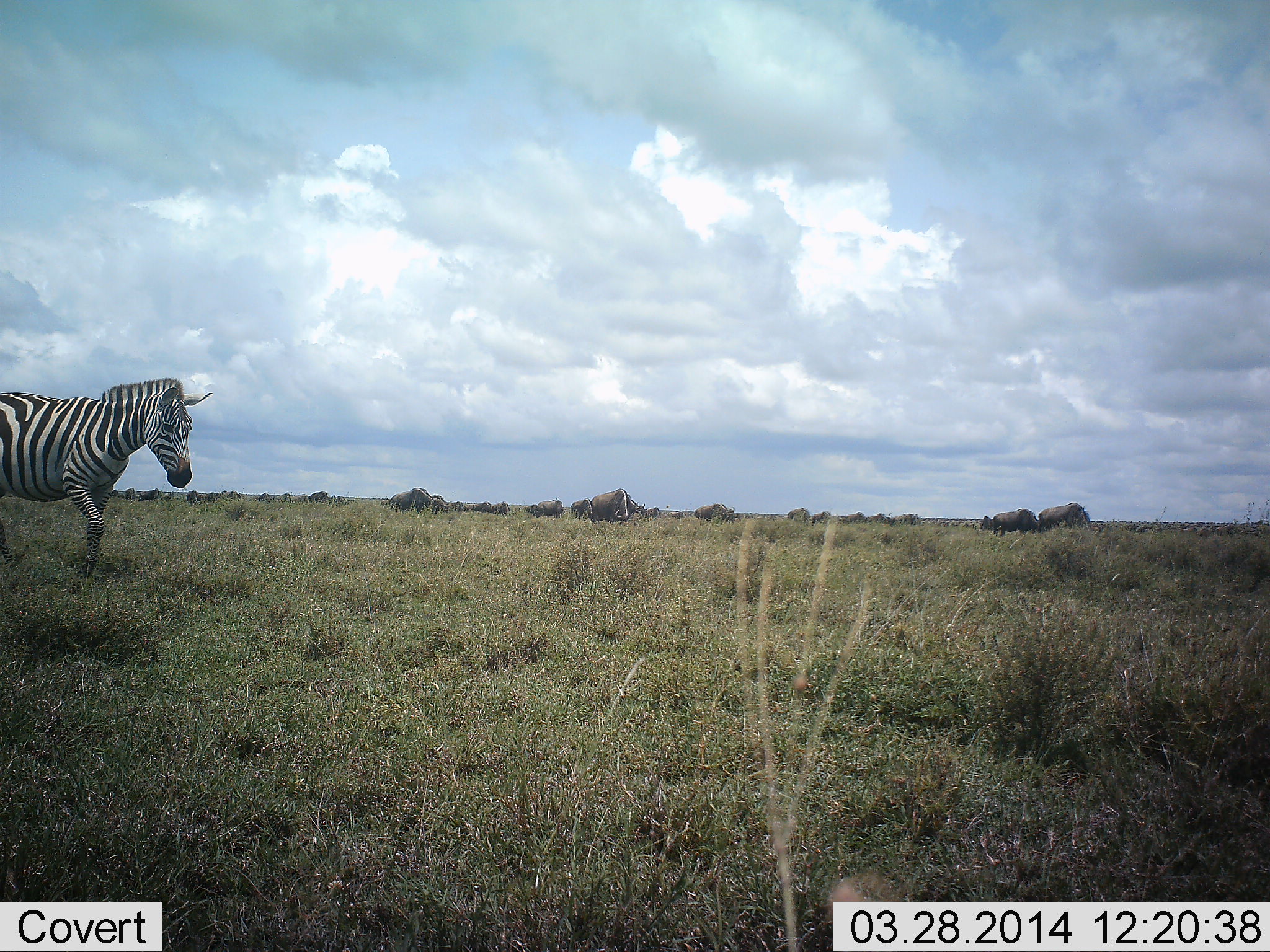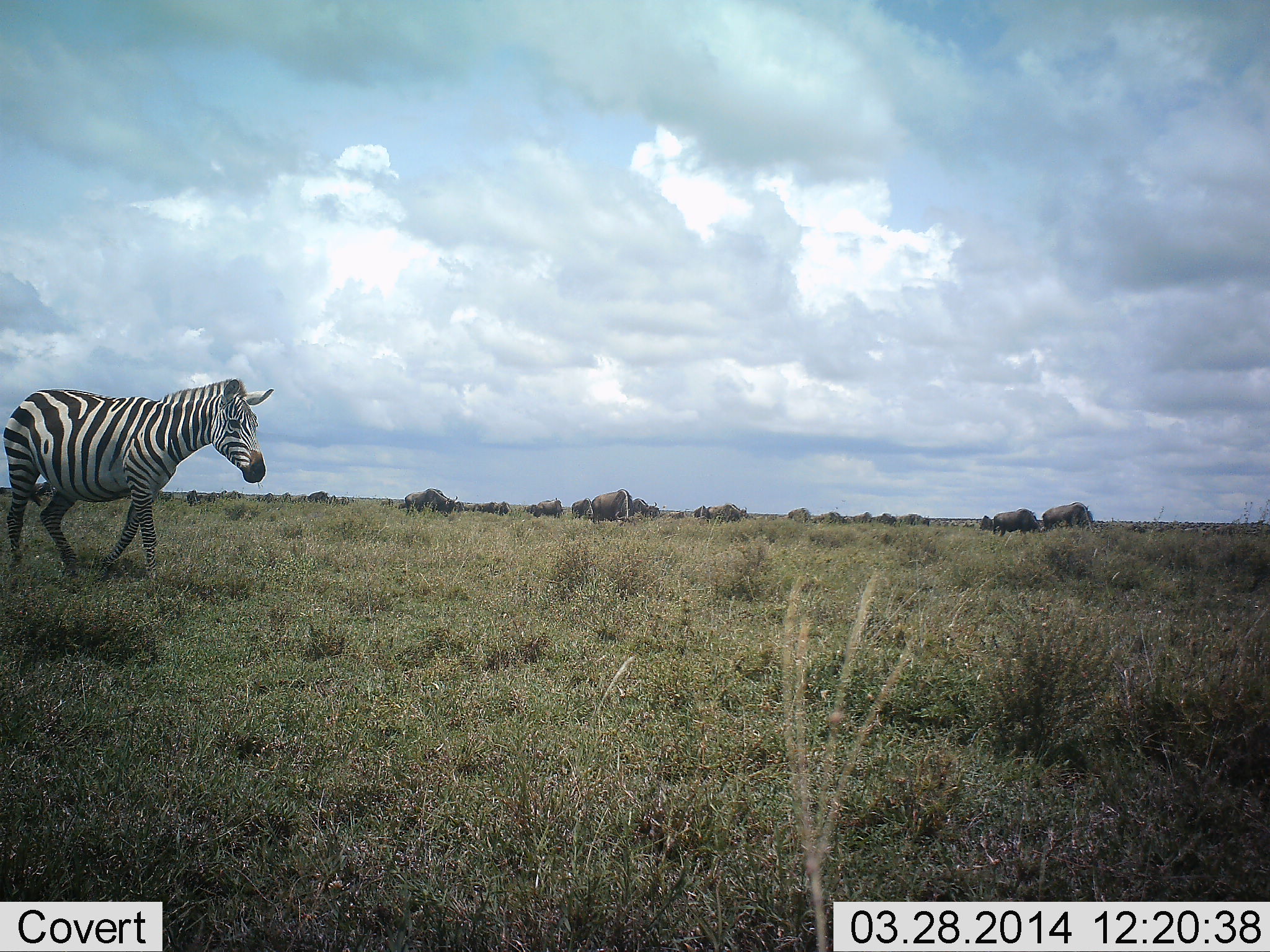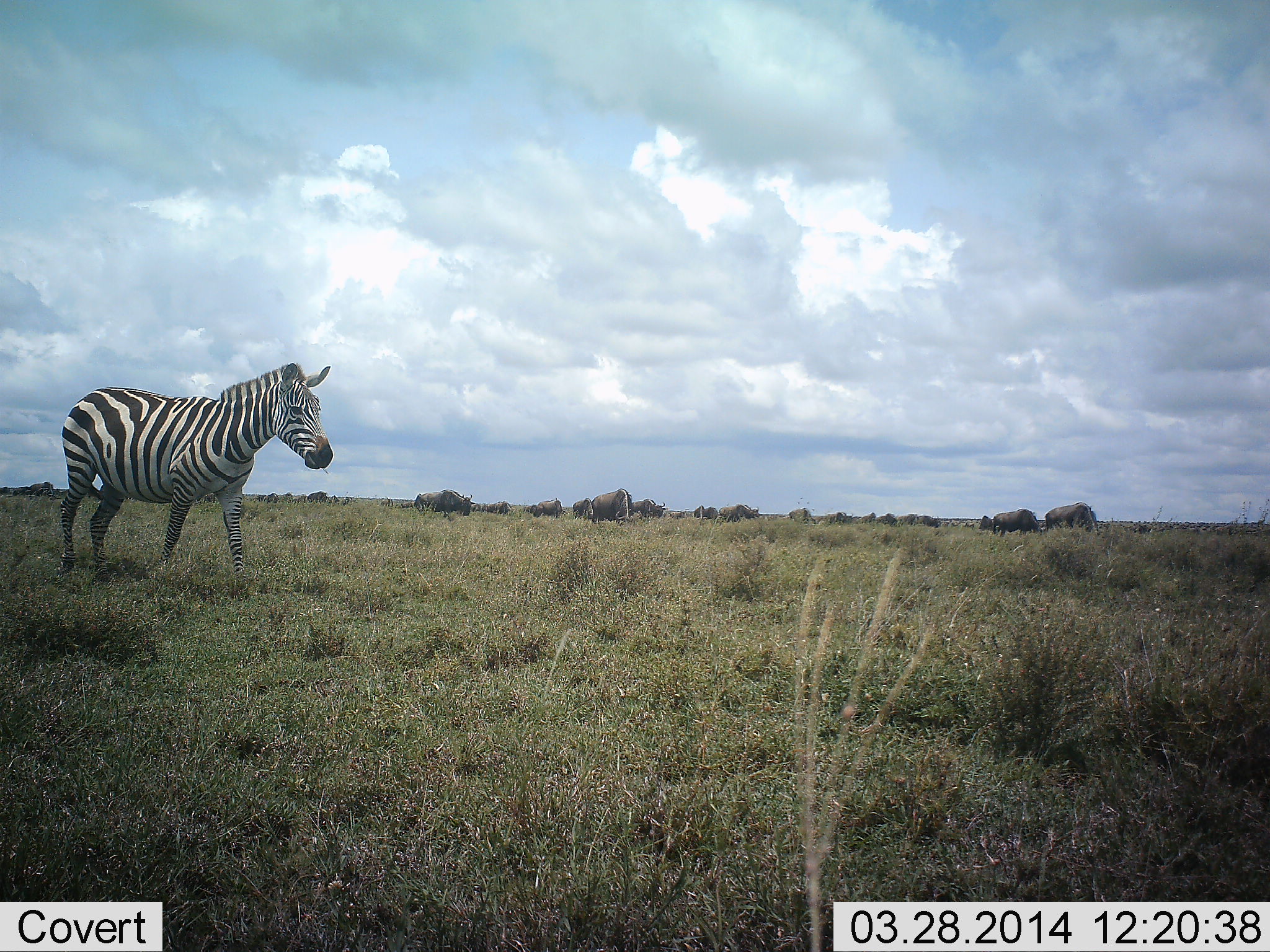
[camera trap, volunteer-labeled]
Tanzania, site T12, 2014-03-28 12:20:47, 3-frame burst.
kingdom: Animalia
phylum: Chordata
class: Mammalia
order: Artiodactyla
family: Bovidae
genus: Connochaetes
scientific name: Connochaetes taurinus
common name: blue wildebeest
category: wildebeest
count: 11-50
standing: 40%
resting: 0%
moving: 70%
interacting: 0%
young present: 0%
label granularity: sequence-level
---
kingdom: Animalia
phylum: Chordata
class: Mammalia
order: Perissodactyla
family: Equidae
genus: Equus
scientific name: Equus quagga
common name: plains zebra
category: zebra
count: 1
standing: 21%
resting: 0%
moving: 86%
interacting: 0%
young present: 0%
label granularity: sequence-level